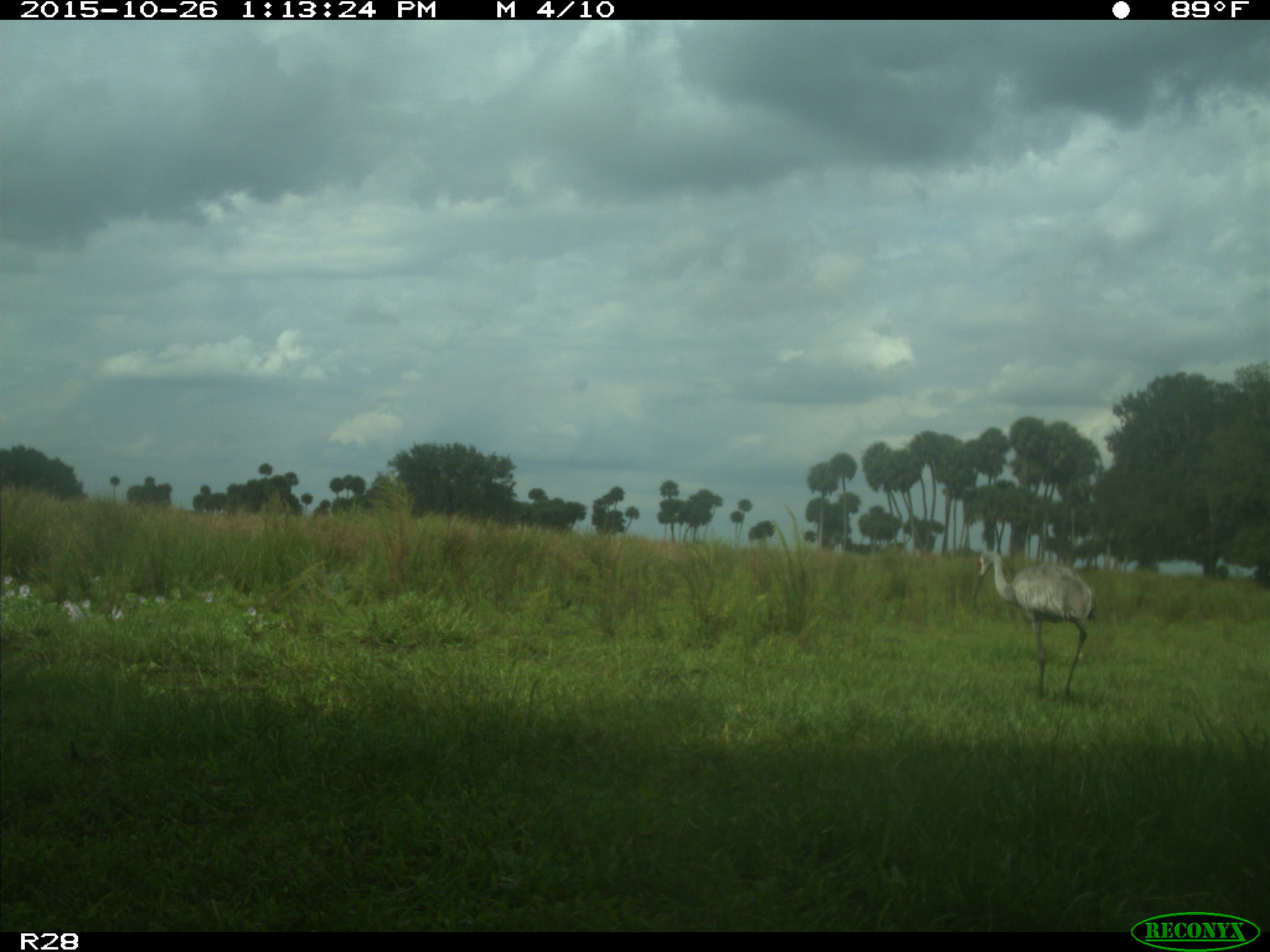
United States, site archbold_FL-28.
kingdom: Animalia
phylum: Chordata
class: Aves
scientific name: Aves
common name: birds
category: unidentified bird